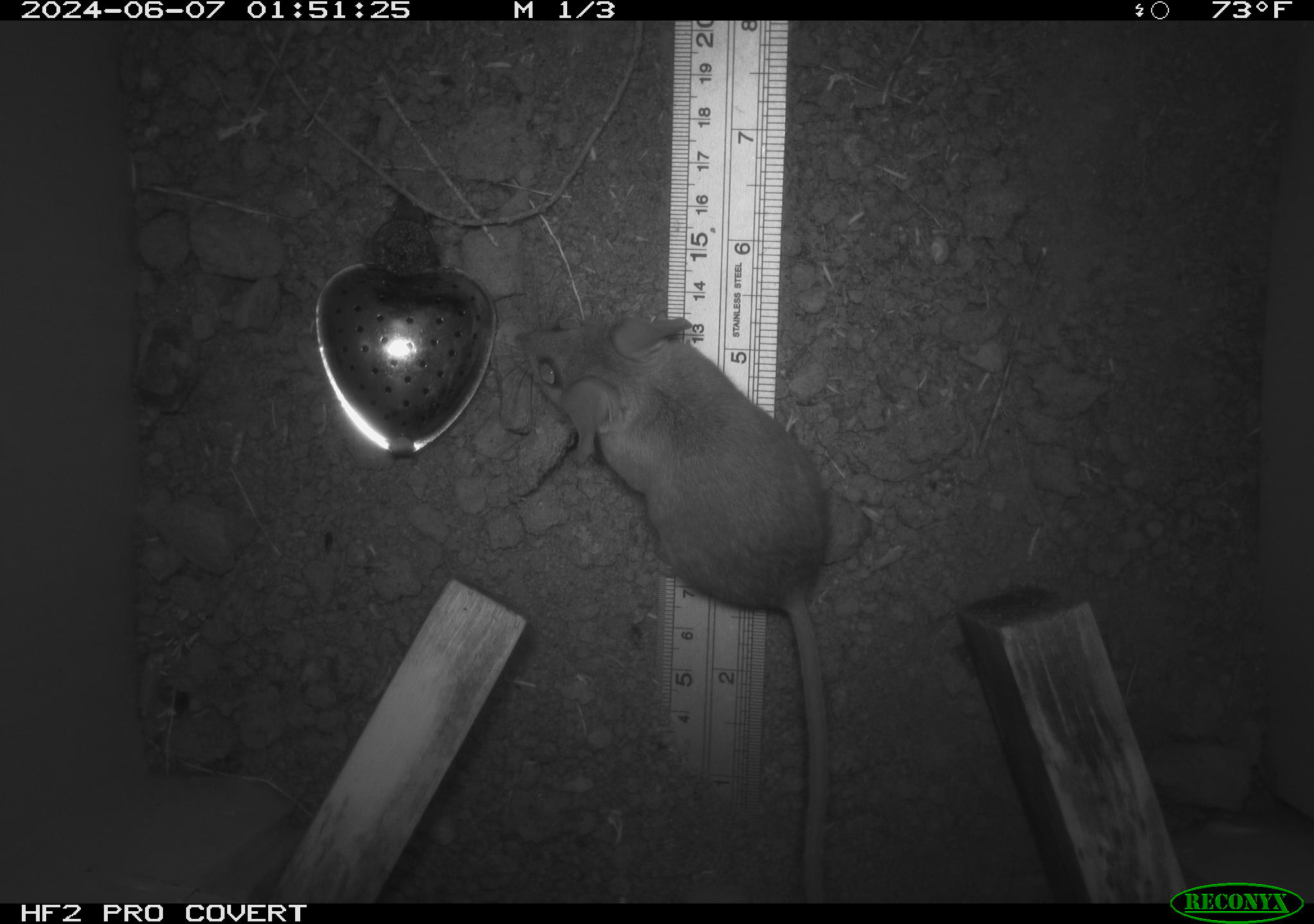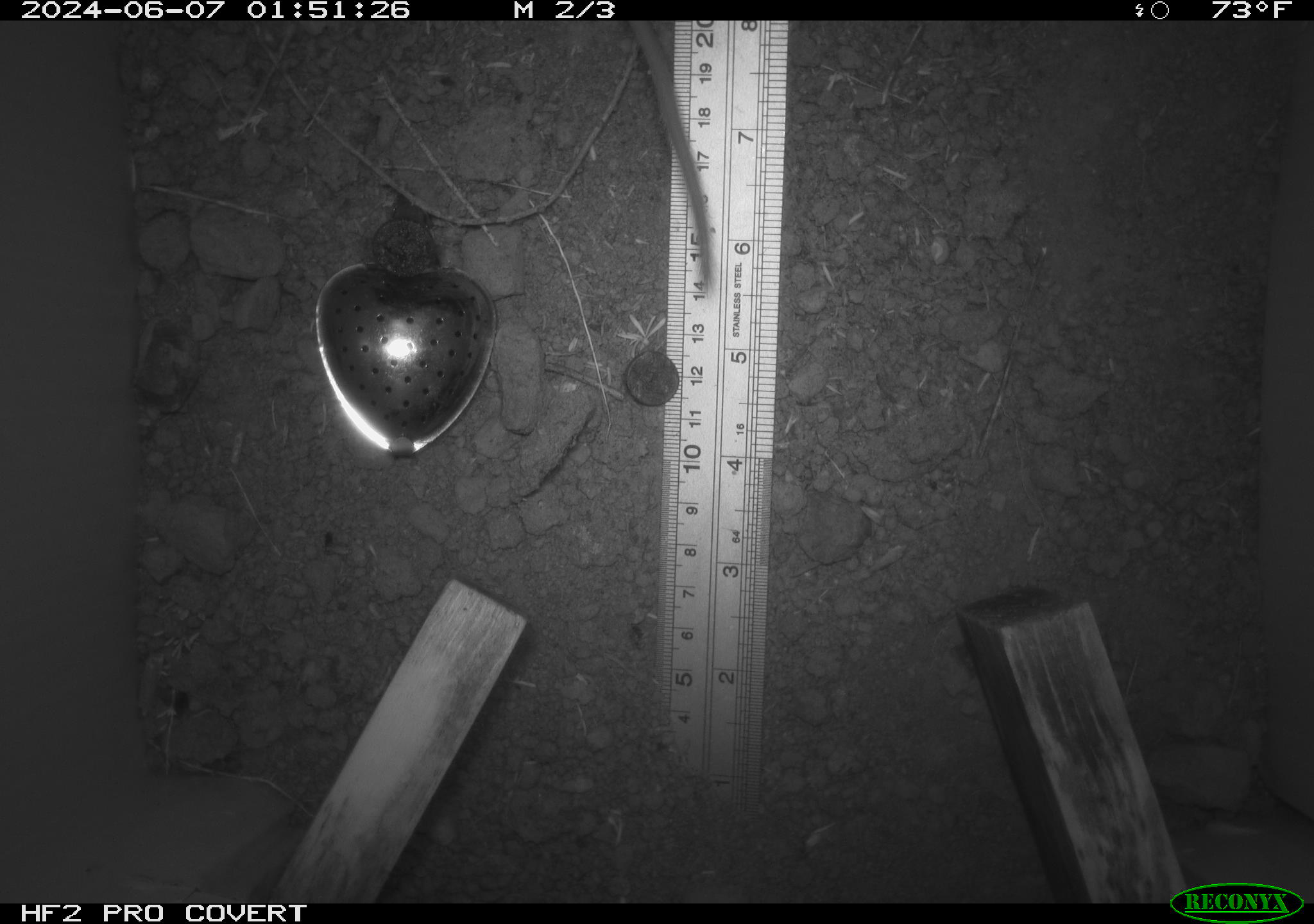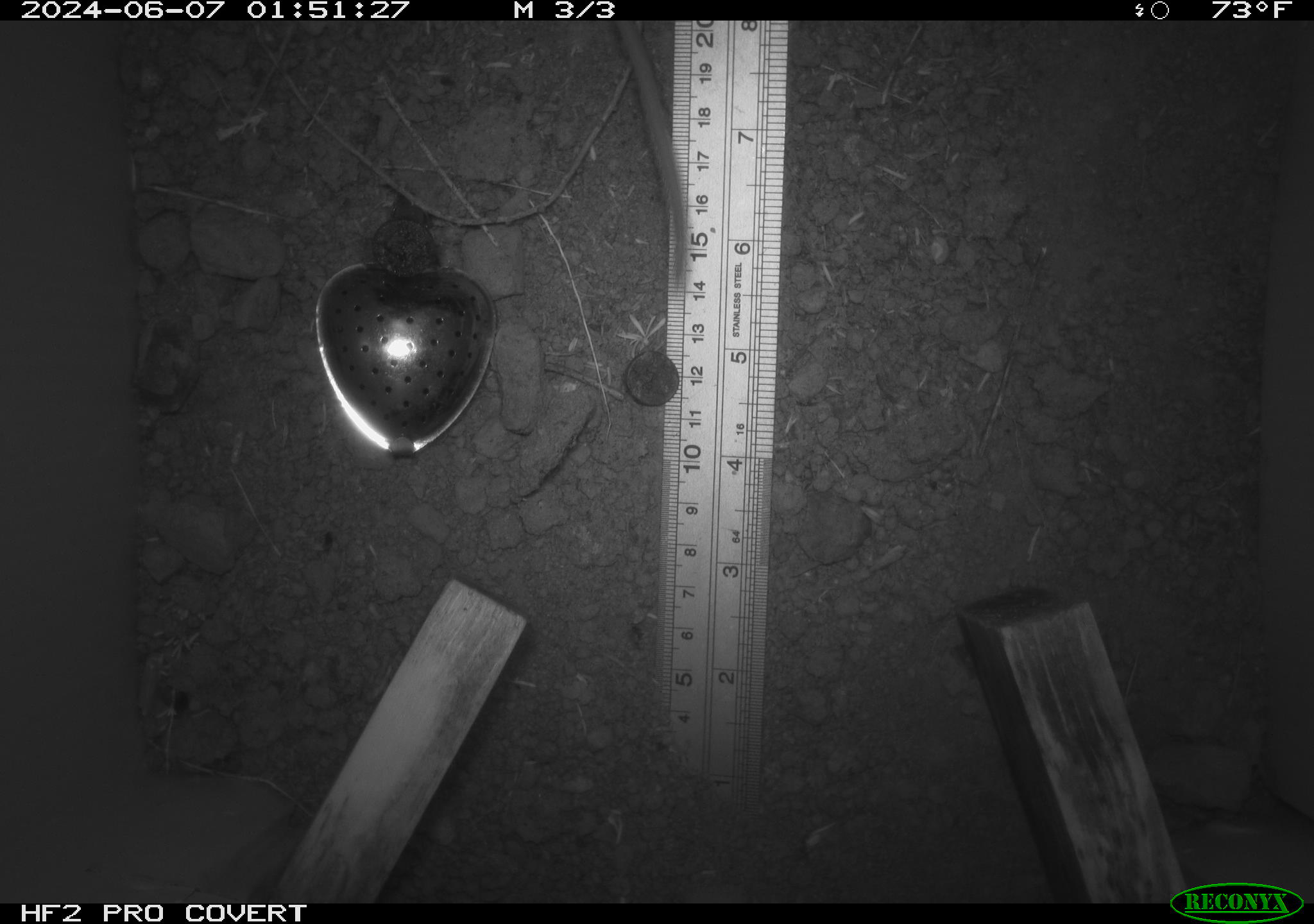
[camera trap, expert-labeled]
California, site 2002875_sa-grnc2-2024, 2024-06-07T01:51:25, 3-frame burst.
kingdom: Animalia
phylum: Chordata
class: Mammalia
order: Rodentia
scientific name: Rodentia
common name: rodent